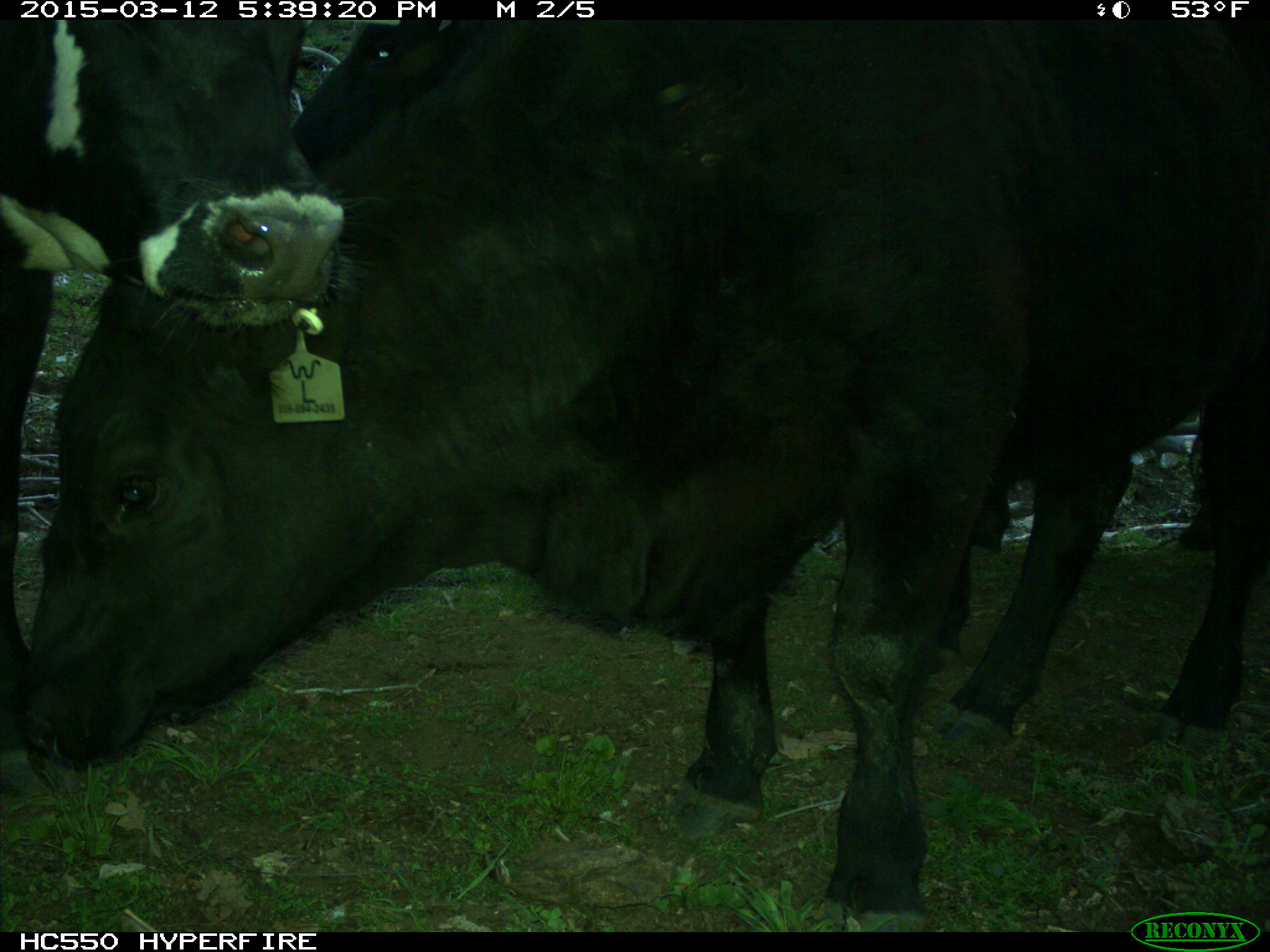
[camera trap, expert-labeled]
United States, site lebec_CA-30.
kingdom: Animalia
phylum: Chordata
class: Mammalia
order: Artiodactyla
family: Bovidae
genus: Bos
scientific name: Bos taurus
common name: domestic cow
Bos taurus (domestic cow).